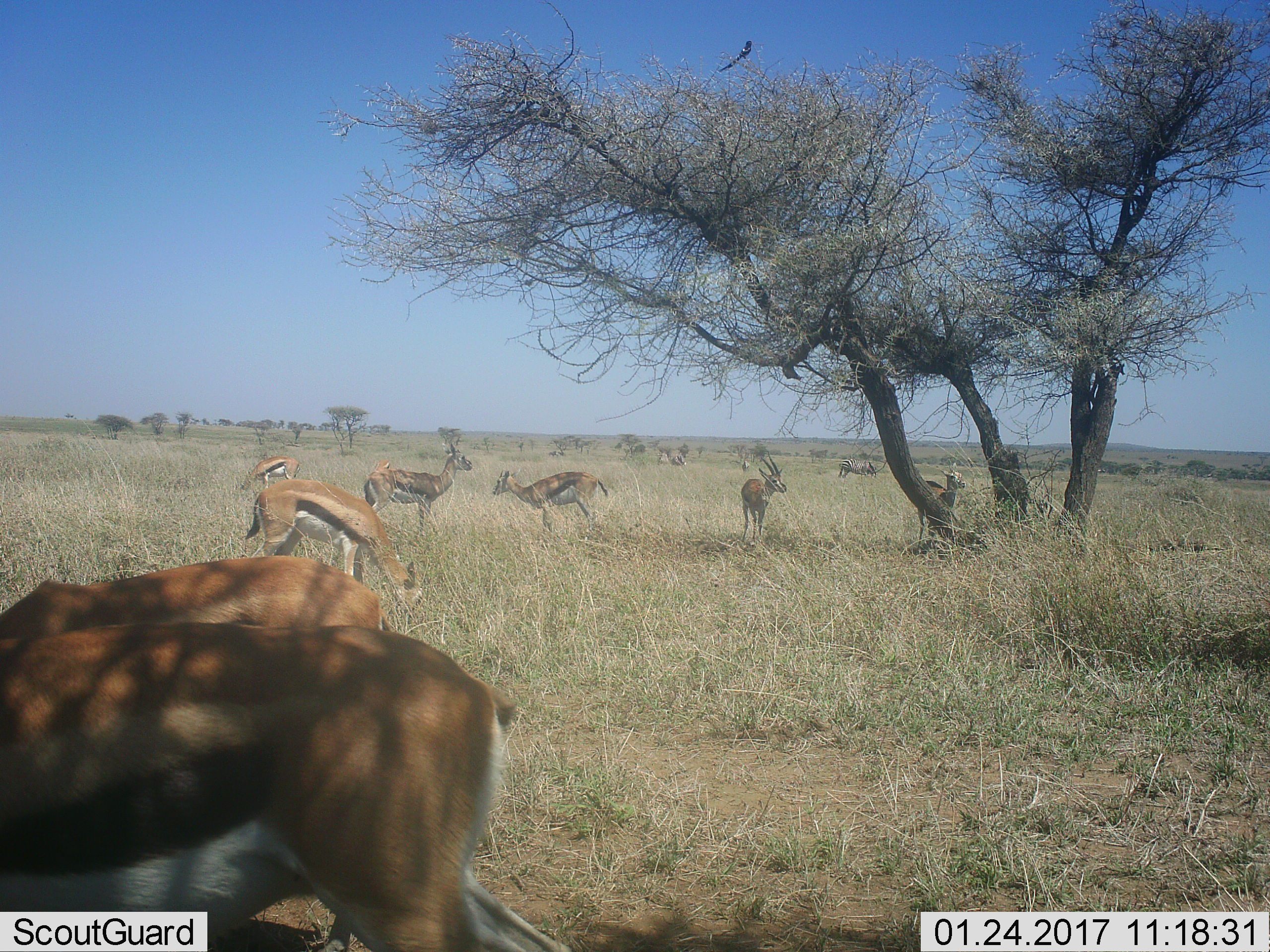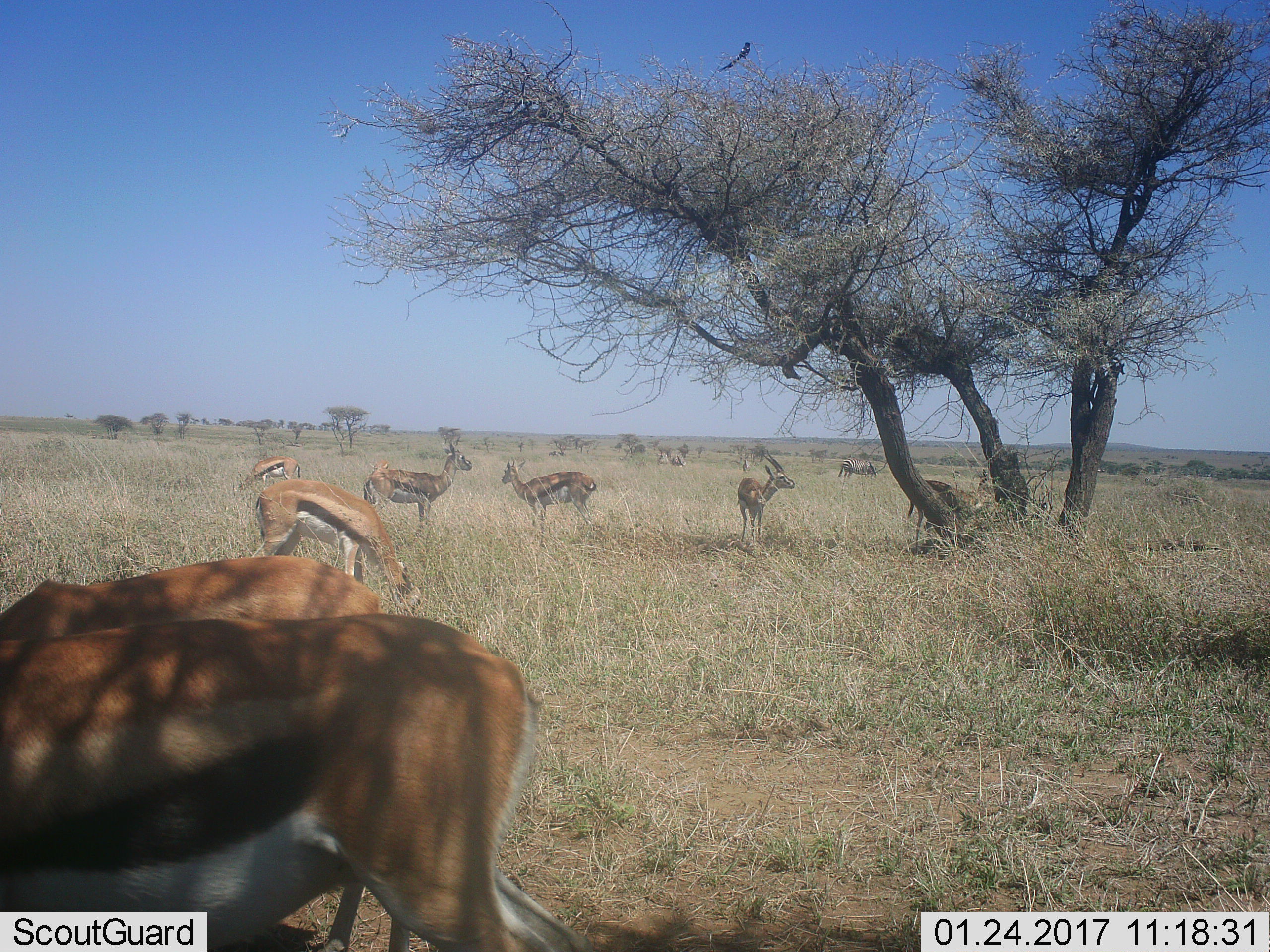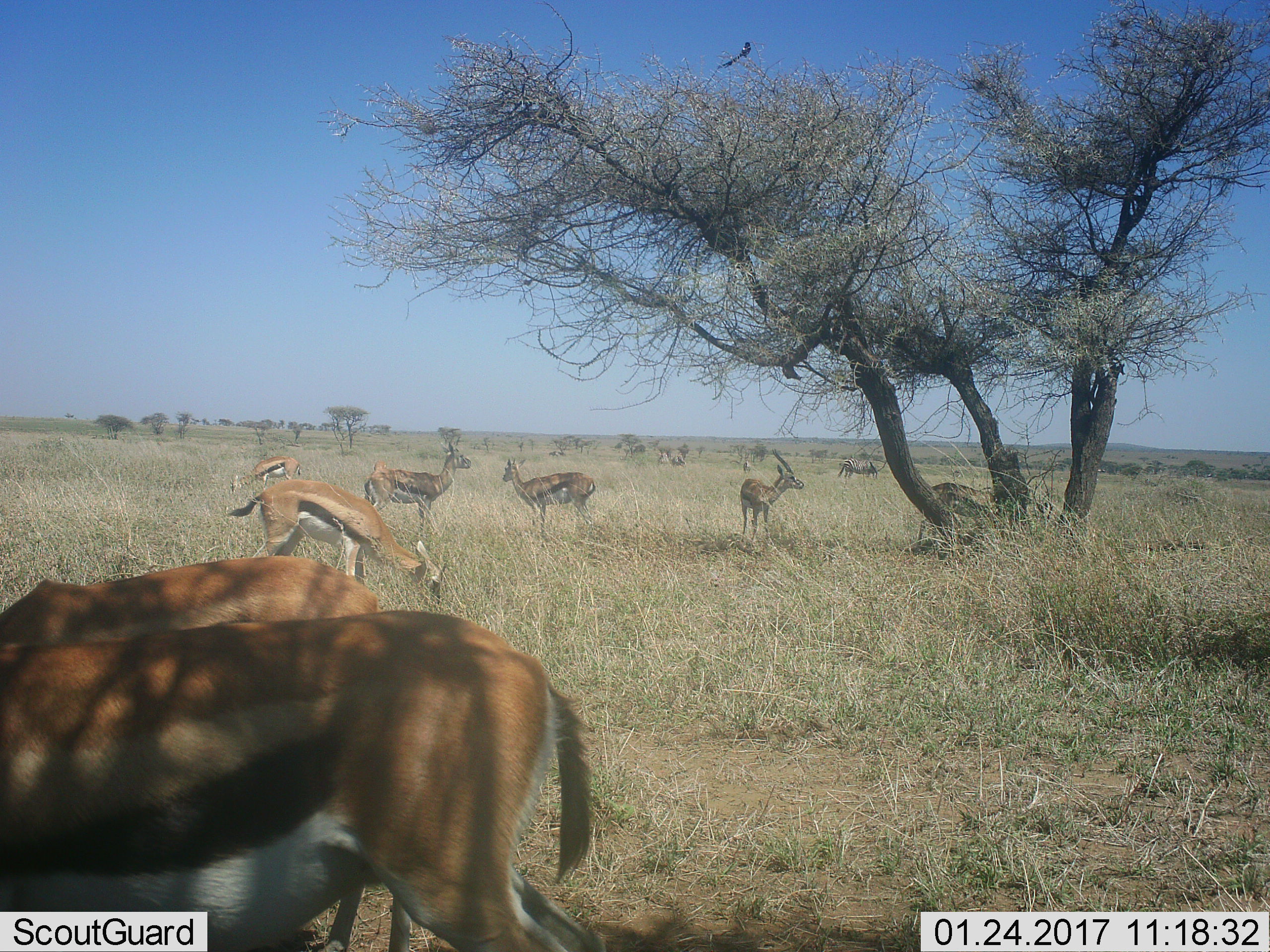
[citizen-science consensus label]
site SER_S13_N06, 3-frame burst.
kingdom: Animalia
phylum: Chordata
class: Mammalia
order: Artiodactyla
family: Bovidae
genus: Eudorcas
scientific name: Eudorcas thomsonii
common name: thomson's gazelle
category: gazellethomsons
Gazellethomsons (thomson's gazelle) (Eudorcas thomsonii), count 9. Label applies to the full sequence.